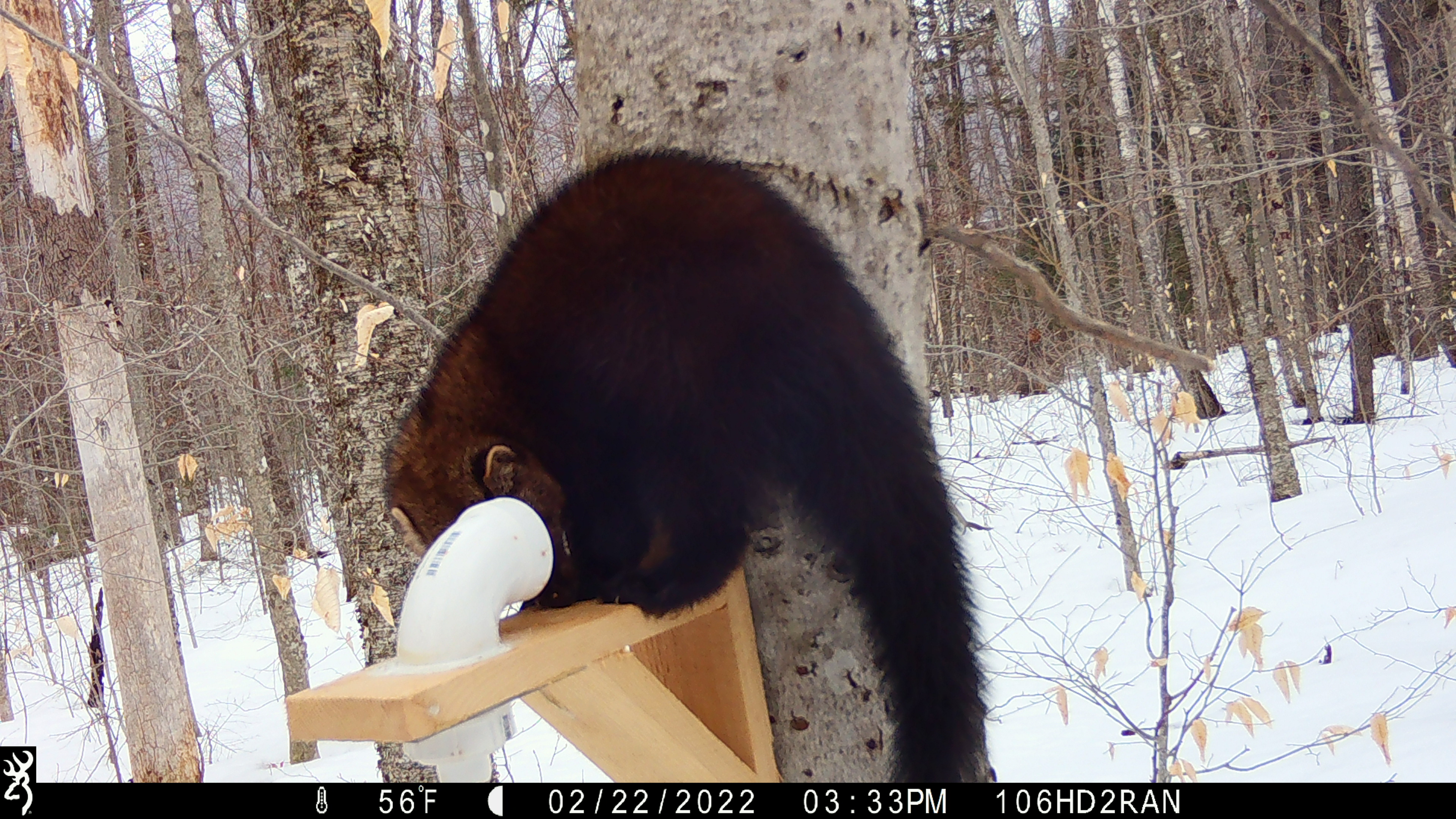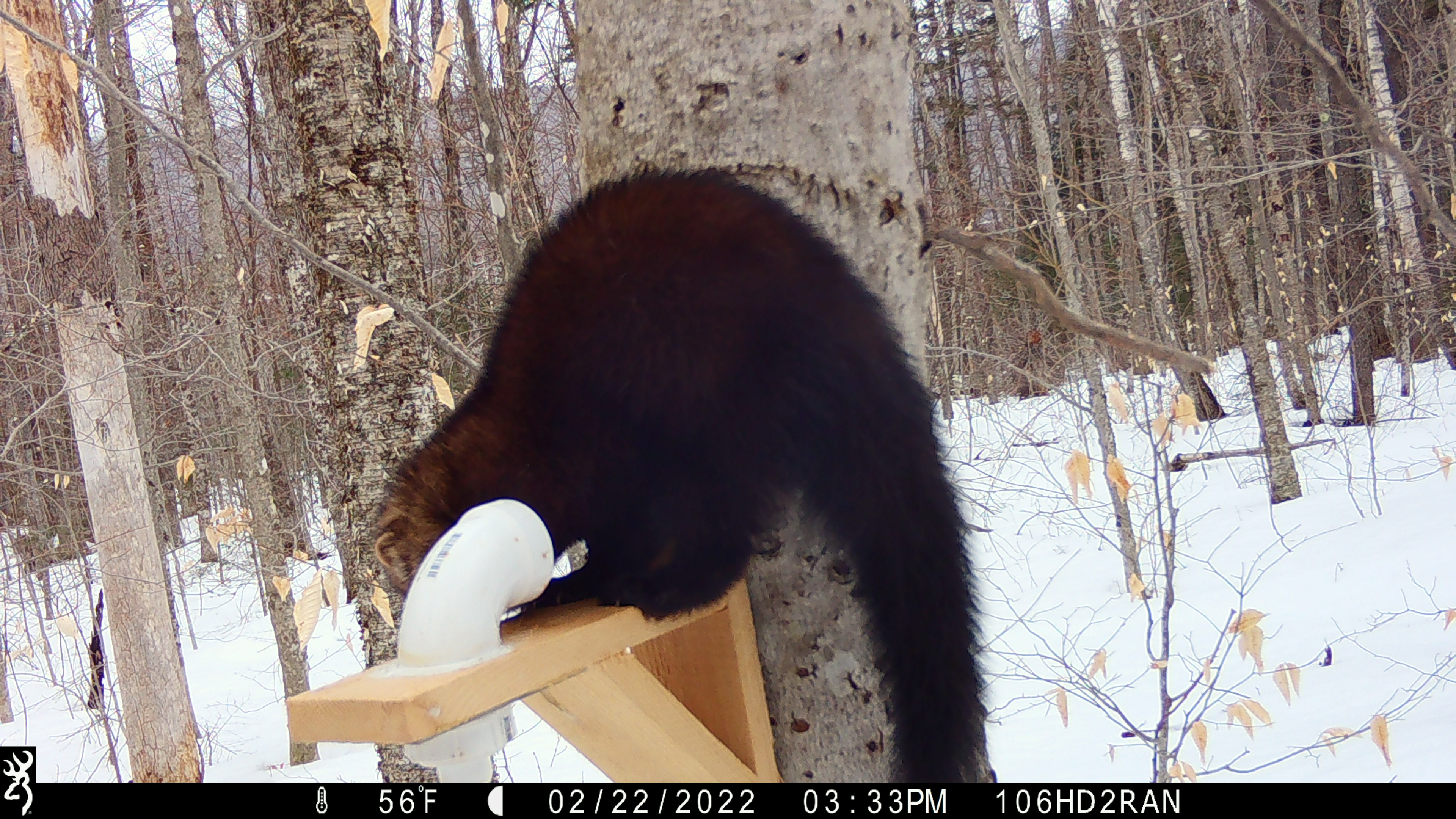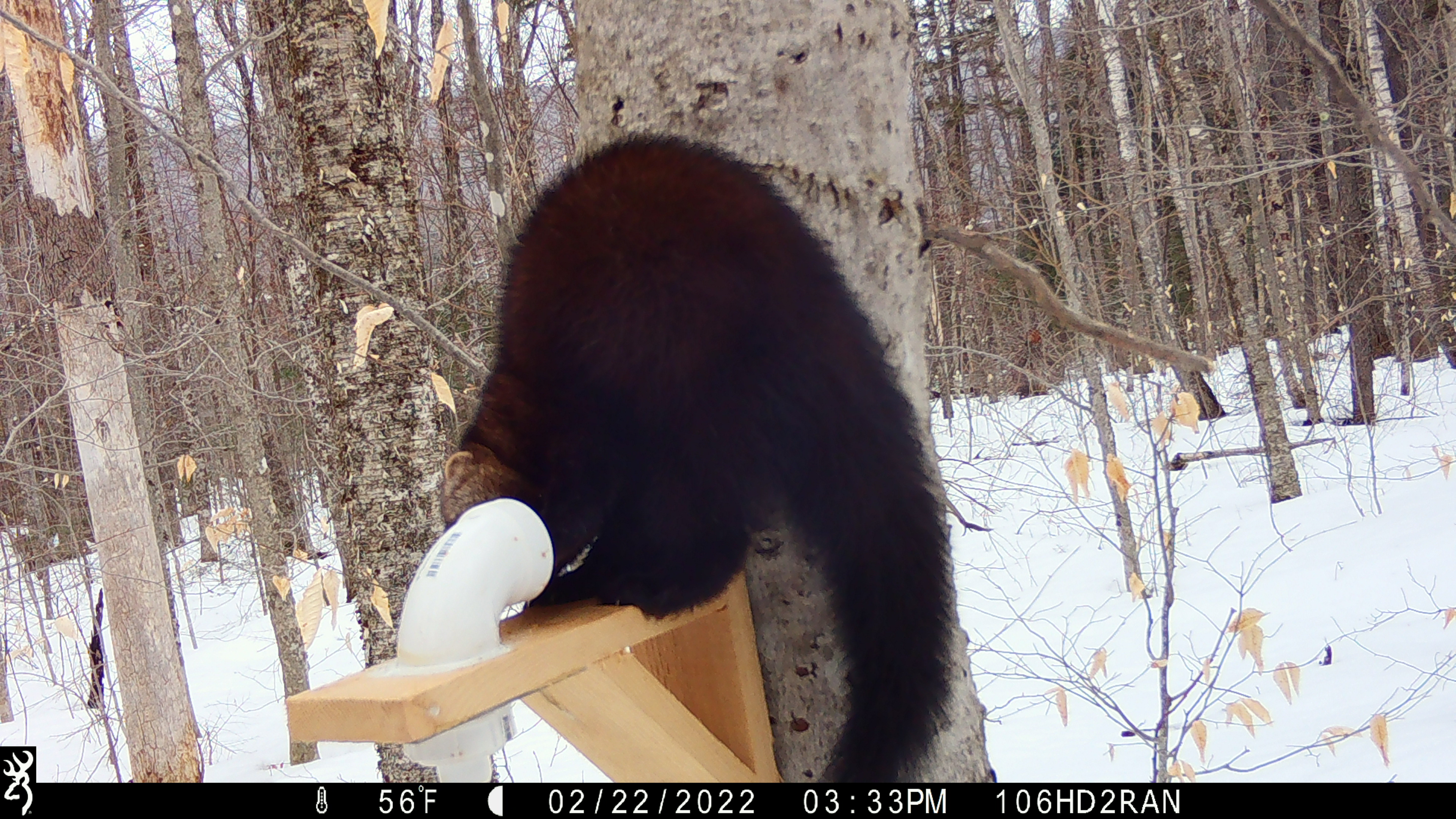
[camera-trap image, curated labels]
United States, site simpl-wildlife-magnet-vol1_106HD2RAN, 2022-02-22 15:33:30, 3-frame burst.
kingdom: Animalia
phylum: Chordata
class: Mammalia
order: Carnivora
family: Mustelidae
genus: Pekania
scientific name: Pekania pennanti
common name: fisher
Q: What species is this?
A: Fisher (Pekania pennanti).